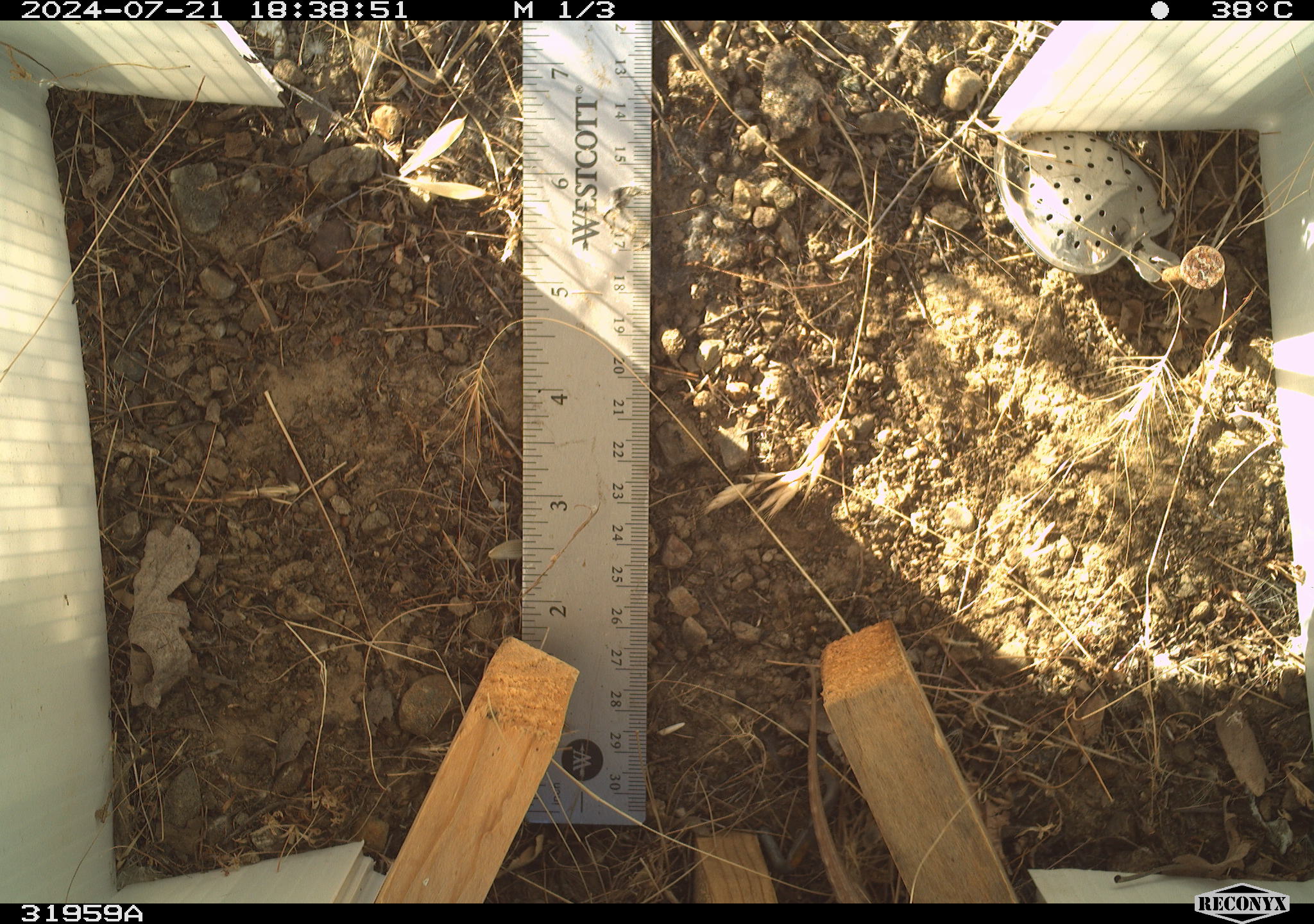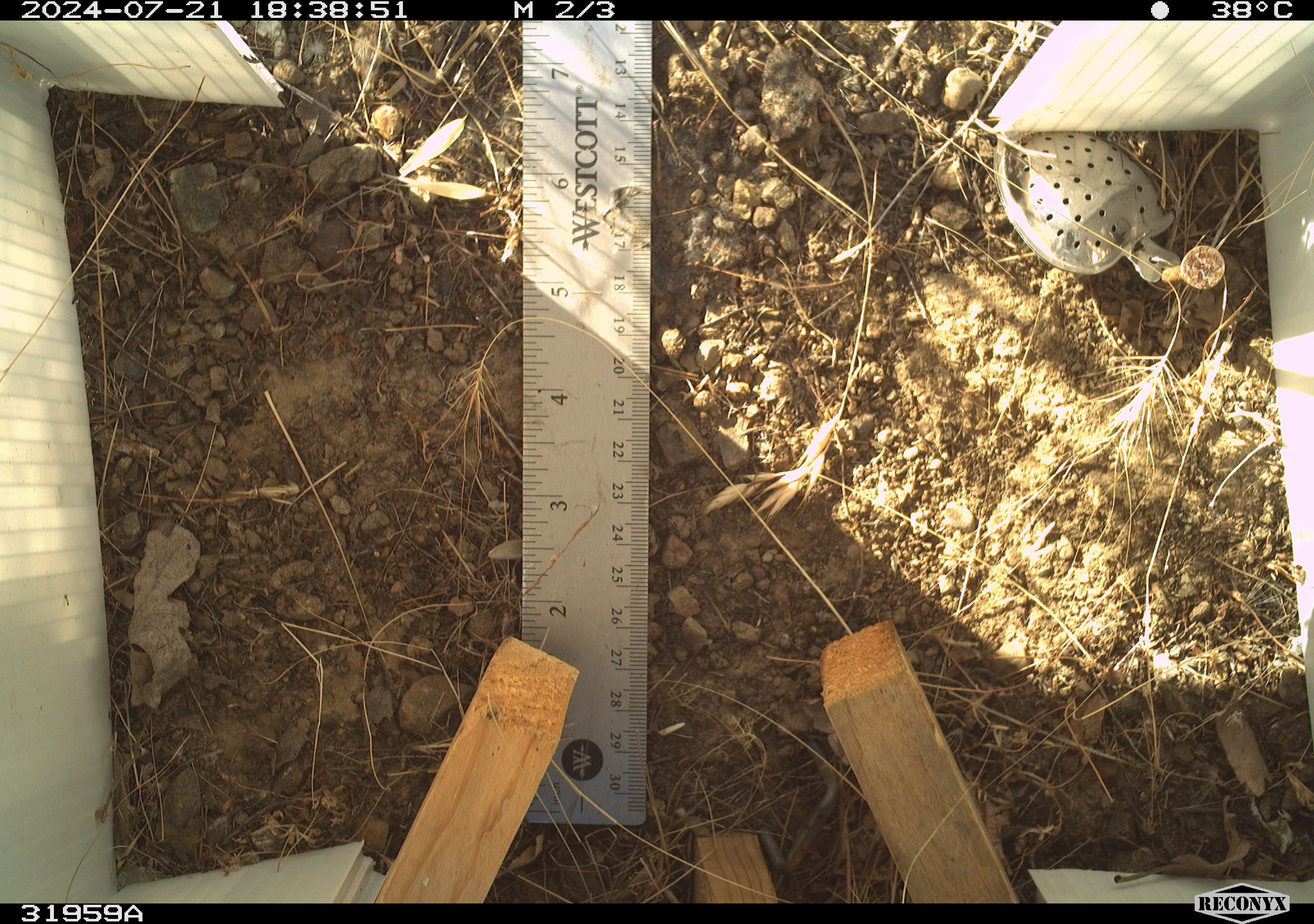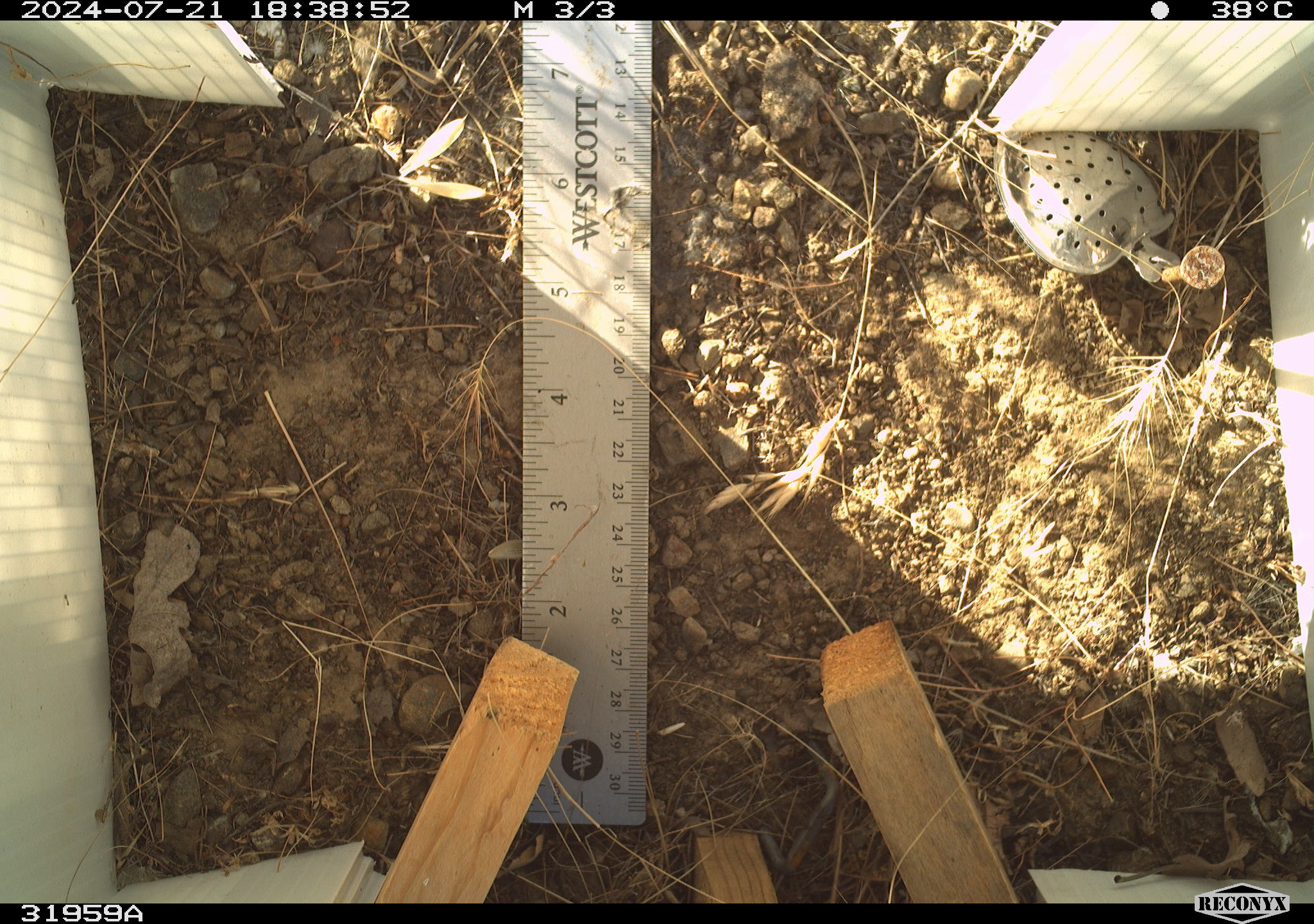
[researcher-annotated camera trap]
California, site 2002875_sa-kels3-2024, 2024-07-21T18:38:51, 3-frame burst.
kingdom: Animalia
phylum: Chordata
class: Reptilia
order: Squamata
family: Phrynosomatidae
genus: Sceloporus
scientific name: Sceloporus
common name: spiny lizards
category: sceloporus species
Sceloporus species (spiny lizards) (Sceloporus).